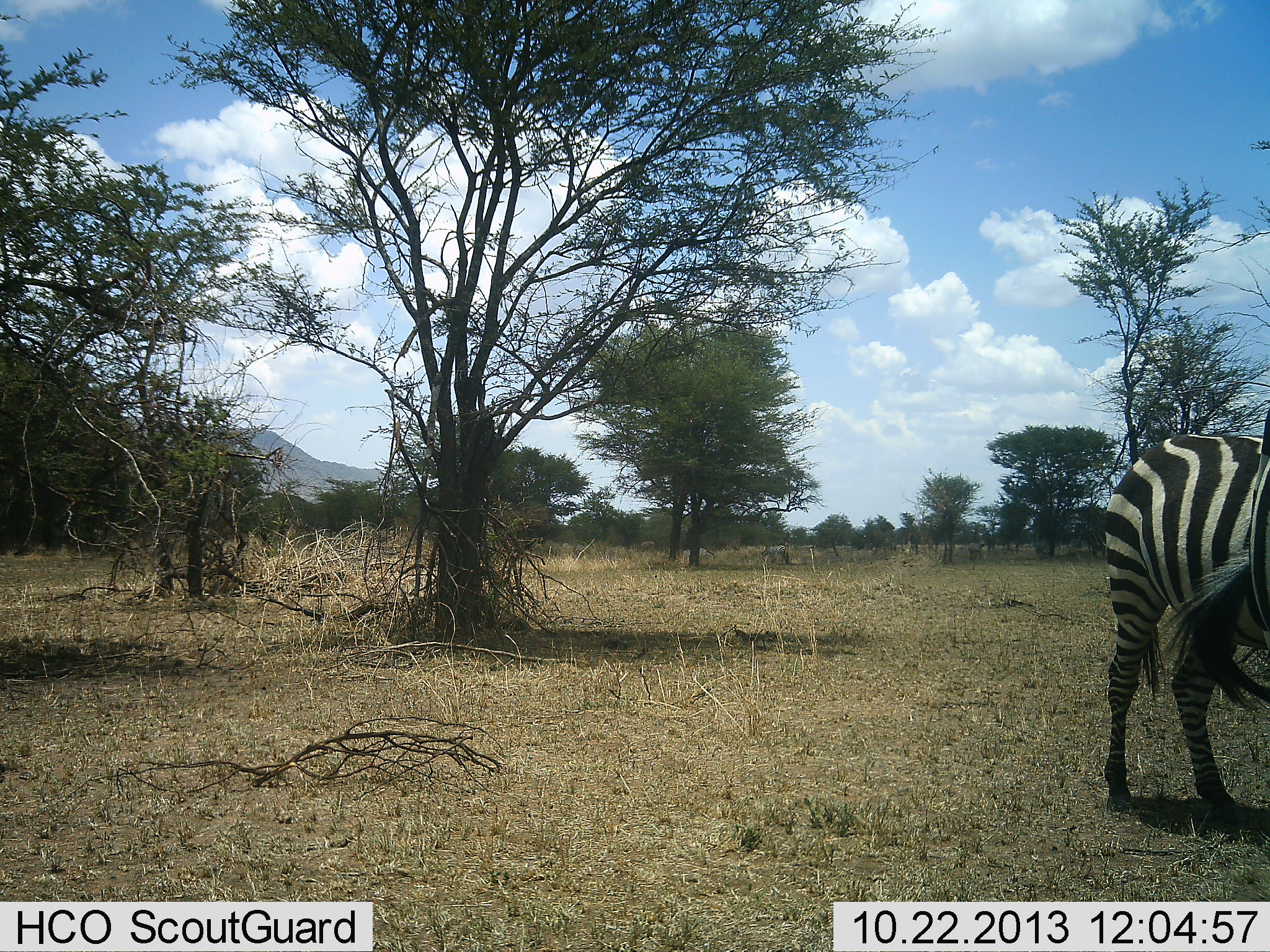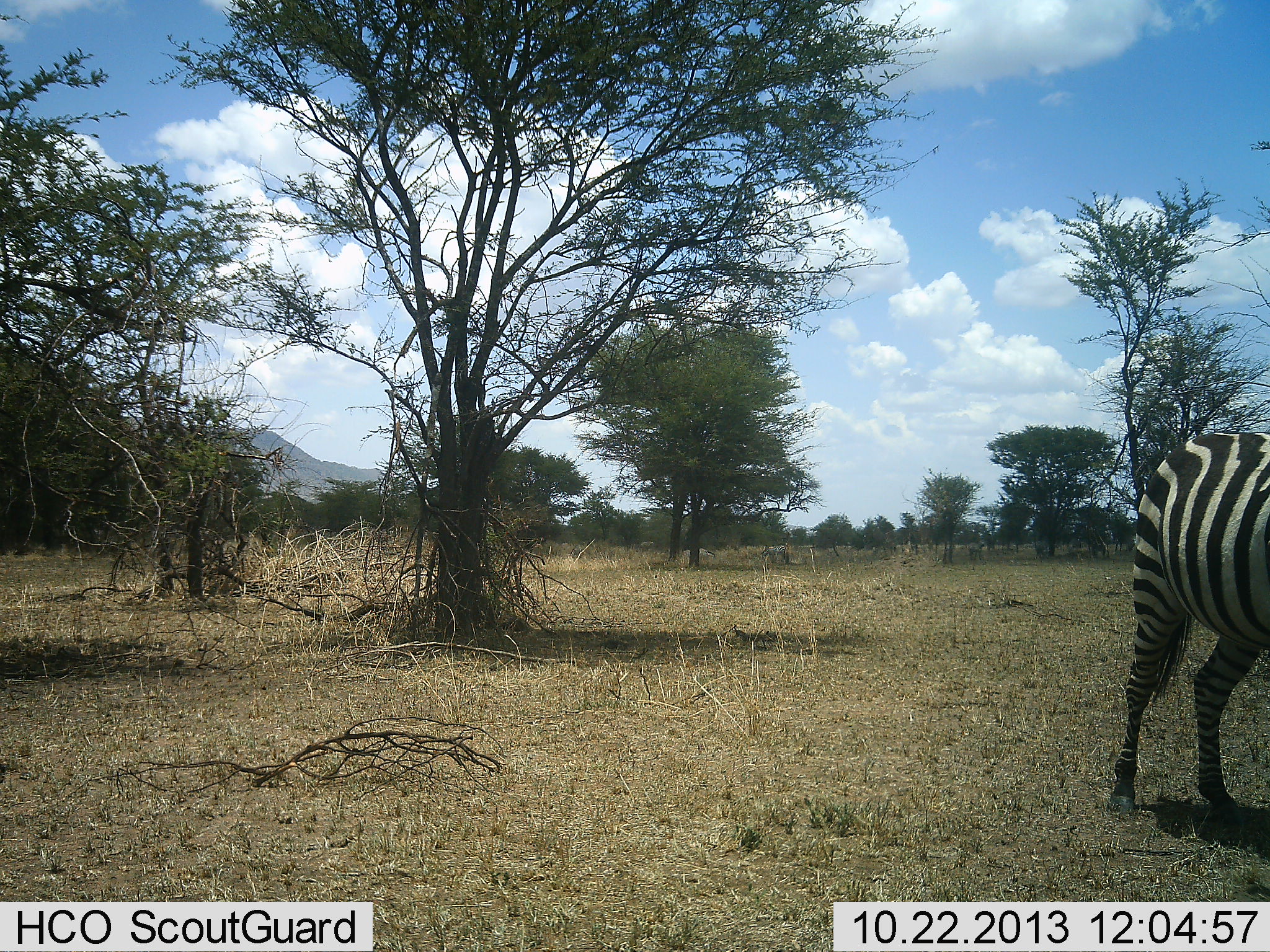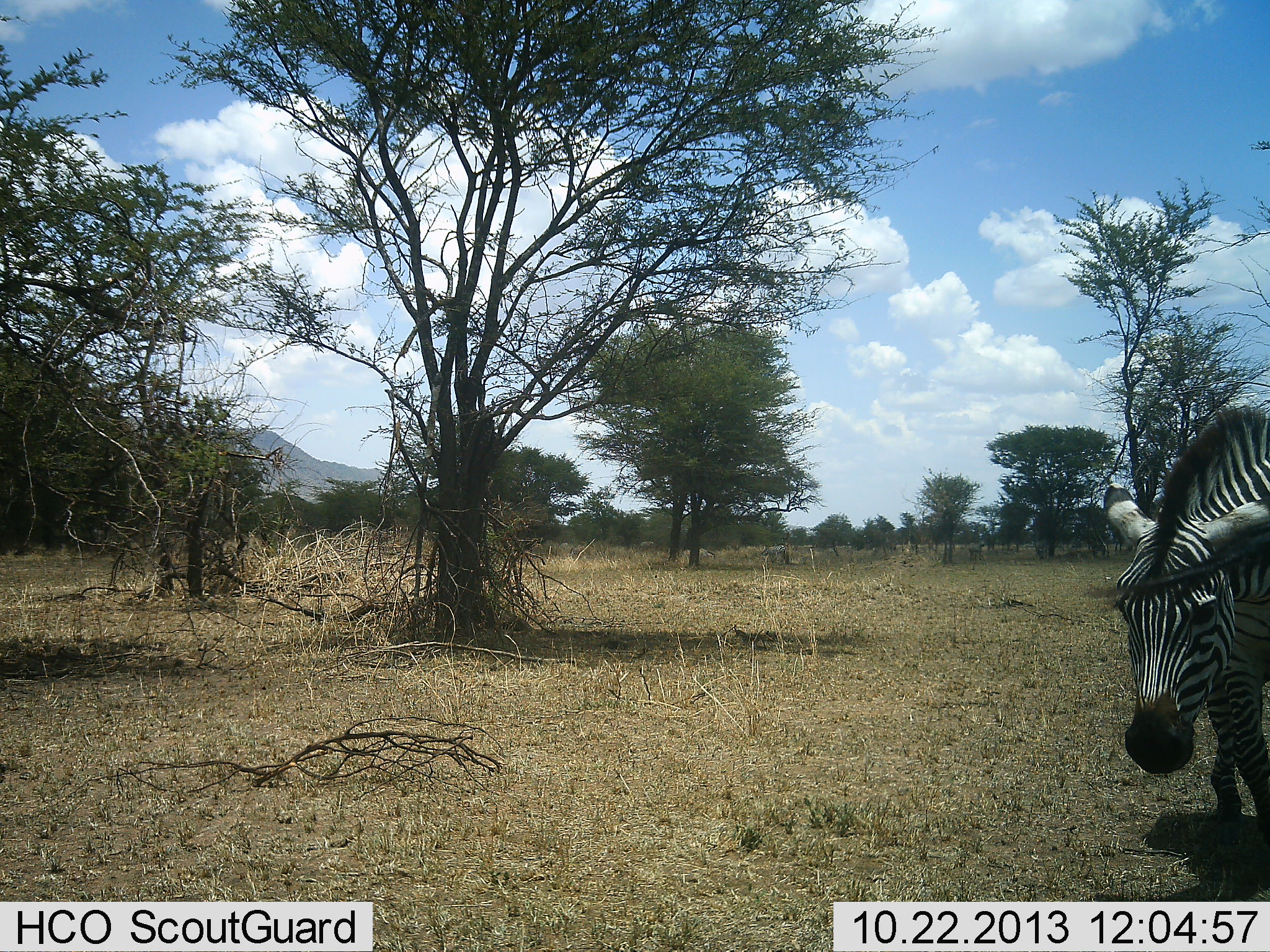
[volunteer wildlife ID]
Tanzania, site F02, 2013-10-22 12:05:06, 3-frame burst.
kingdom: Animalia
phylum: Chordata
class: Mammalia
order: Perissodactyla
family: Equidae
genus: Equus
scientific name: Equus quagga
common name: plains zebra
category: zebra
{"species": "zebra (plains zebra) (Equus quagga)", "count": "1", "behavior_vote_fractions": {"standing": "30%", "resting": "0%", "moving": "80%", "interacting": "10%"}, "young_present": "0%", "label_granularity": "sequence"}